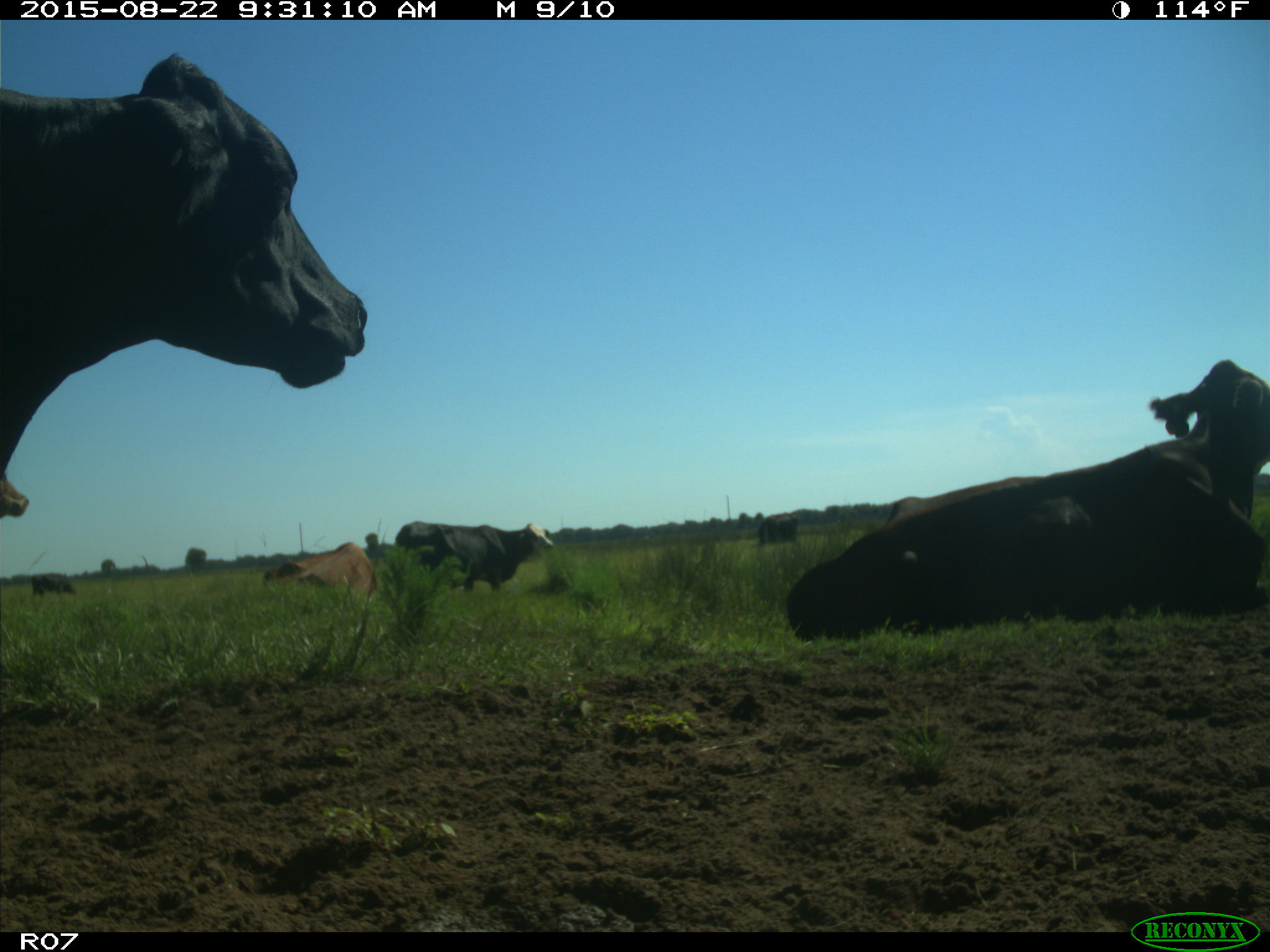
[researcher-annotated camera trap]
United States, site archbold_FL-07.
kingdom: Animalia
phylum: Chordata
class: Mammalia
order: Artiodactyla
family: Bovidae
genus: Bos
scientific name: Bos taurus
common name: domestic cow